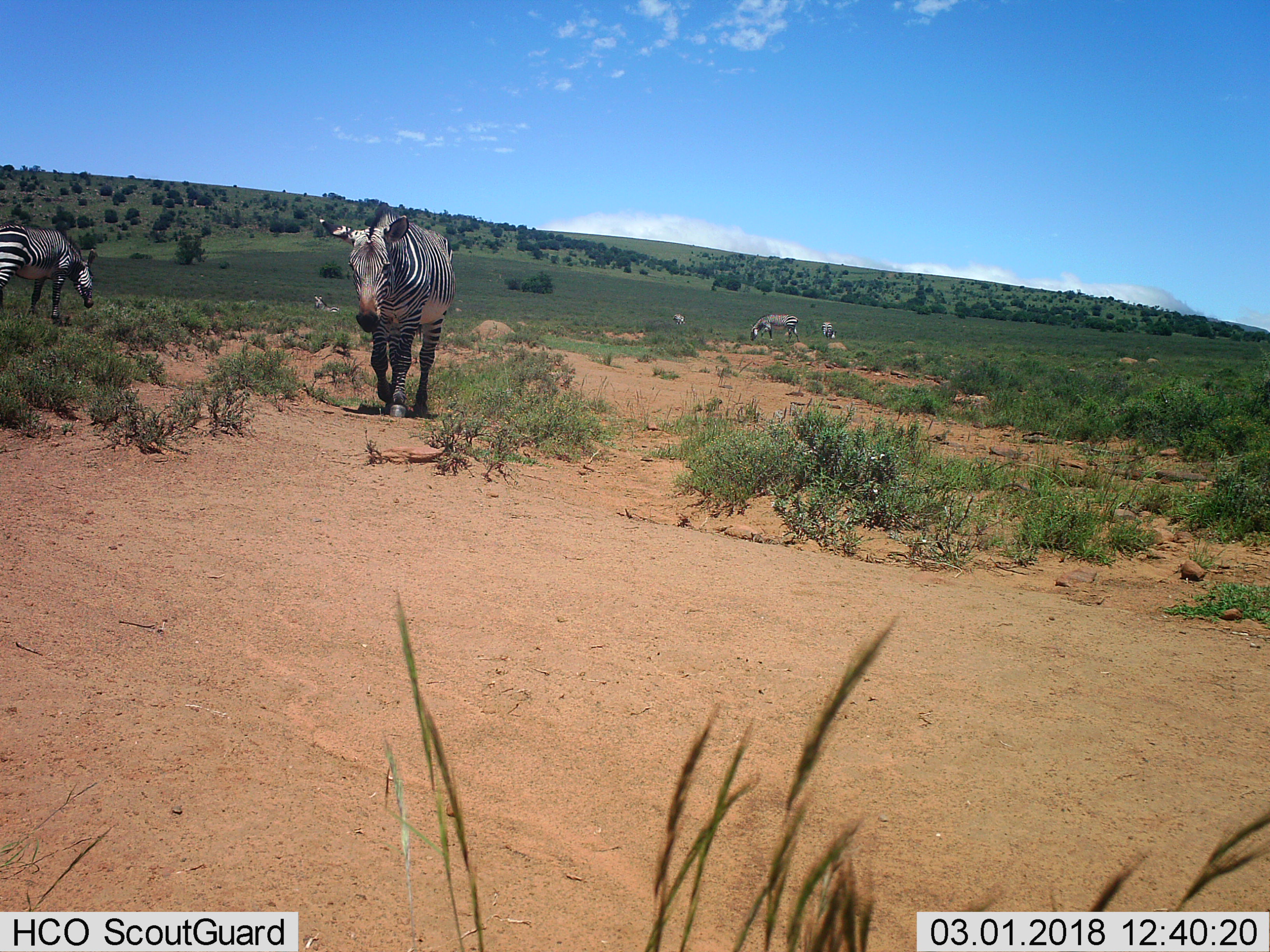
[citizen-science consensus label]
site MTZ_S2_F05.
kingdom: Animalia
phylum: Chordata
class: Mammalia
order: Perissodactyla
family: Equidae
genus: Equus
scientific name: Equus zebra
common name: mountain zebra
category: zebramountain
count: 6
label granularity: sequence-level